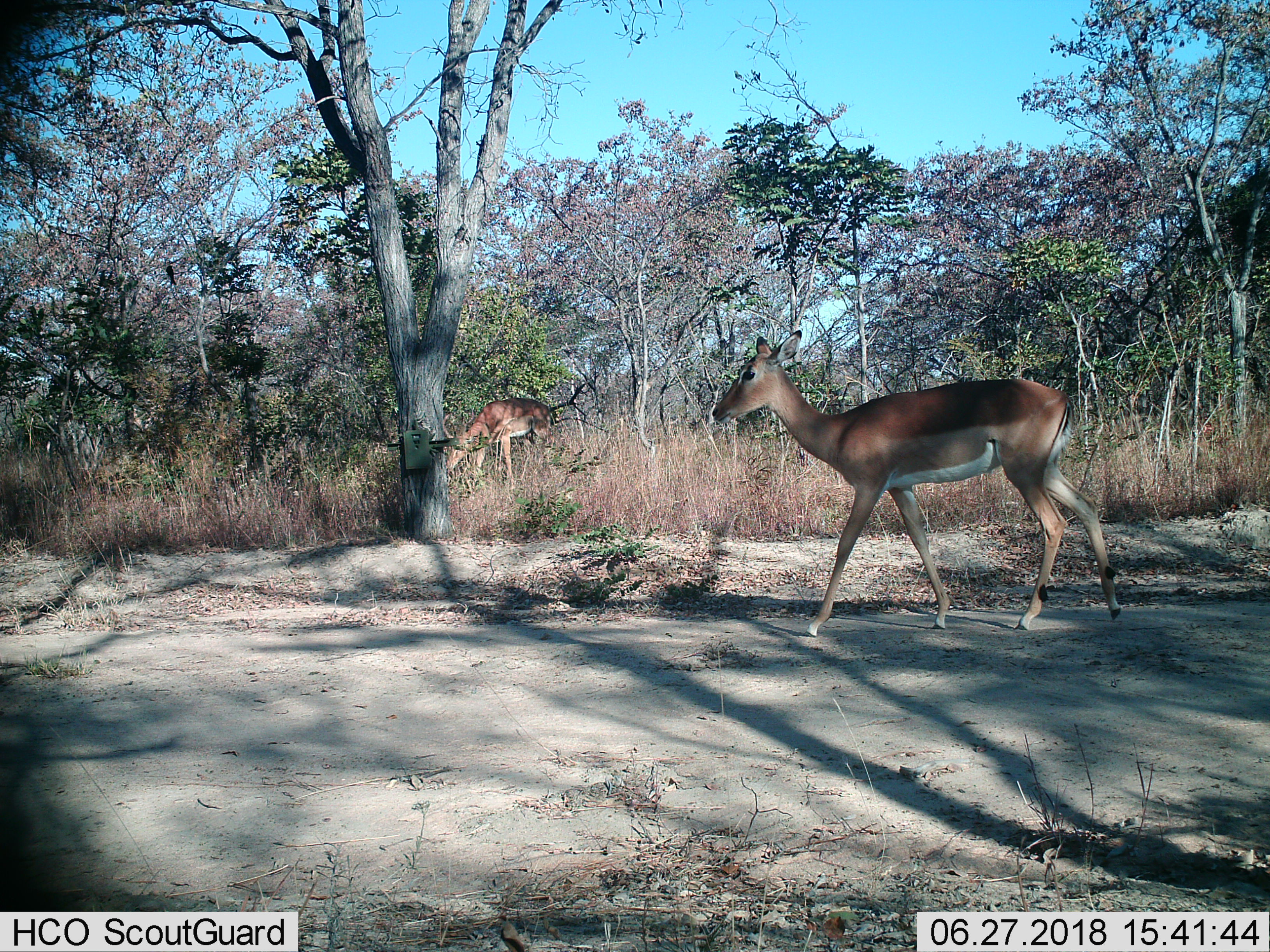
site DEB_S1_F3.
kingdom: Animalia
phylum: Chordata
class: Mammalia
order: Artiodactyla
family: Bovidae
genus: Aepyceros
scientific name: Aepyceros melampus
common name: impala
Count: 2.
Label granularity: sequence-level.